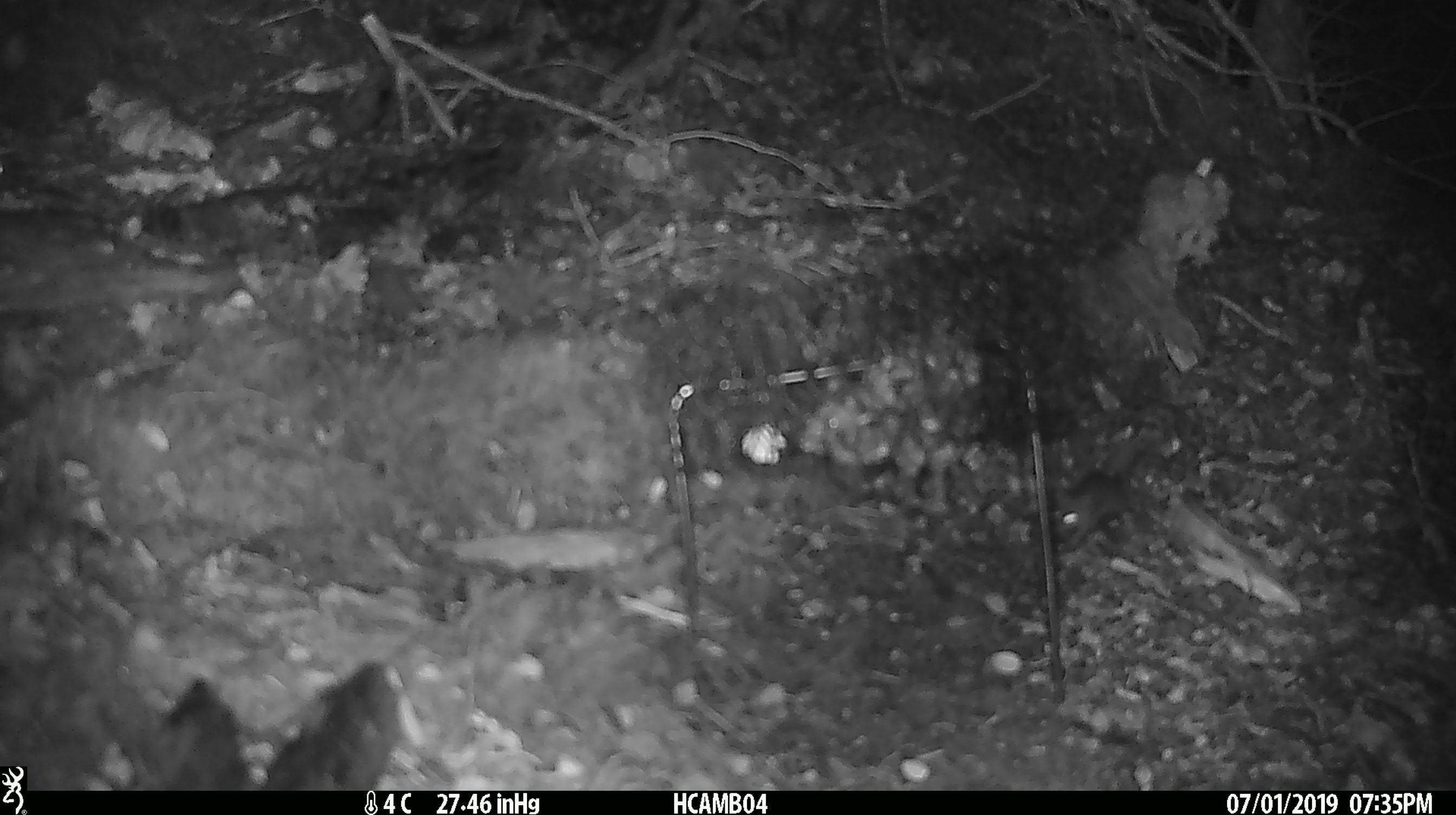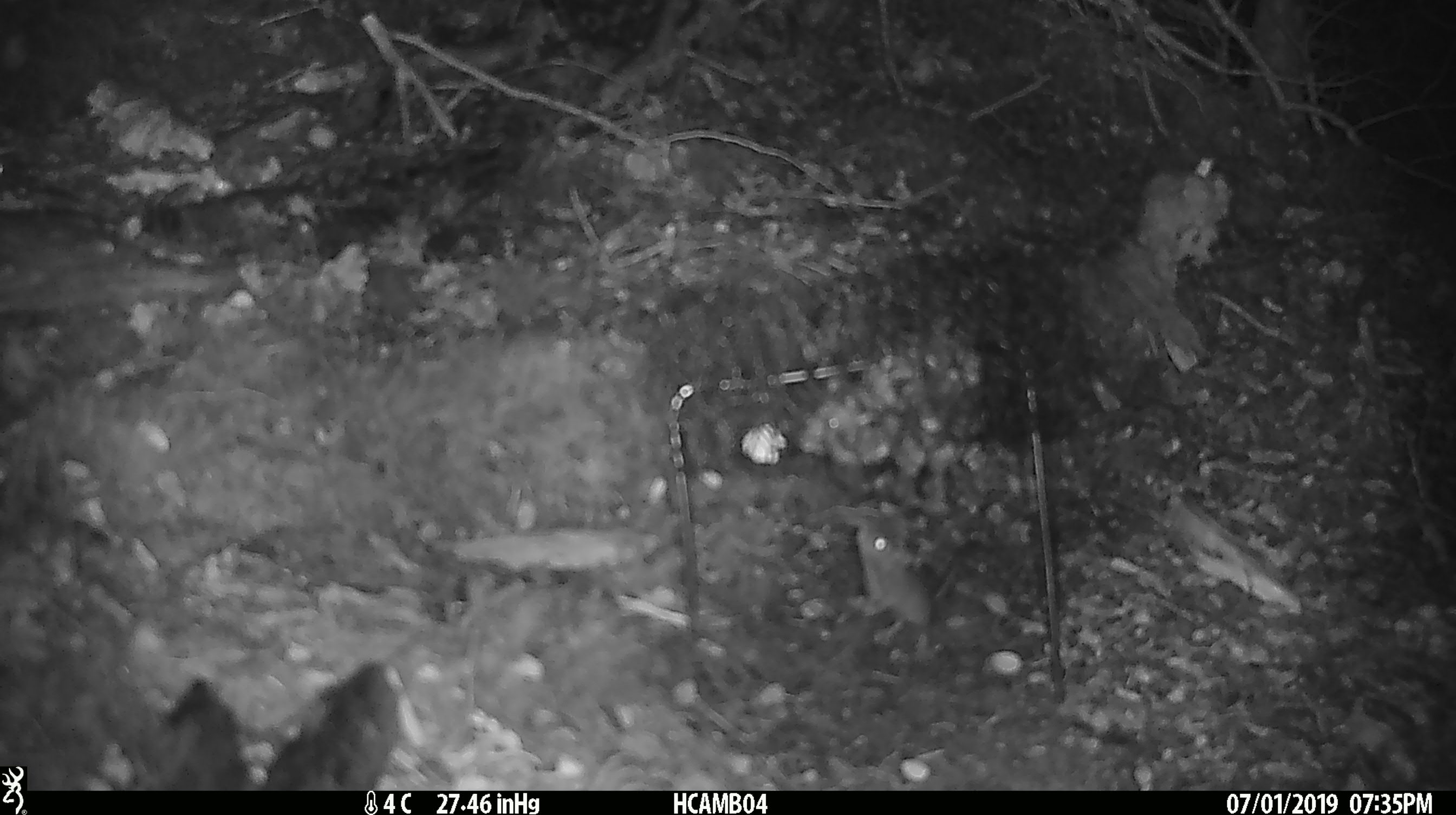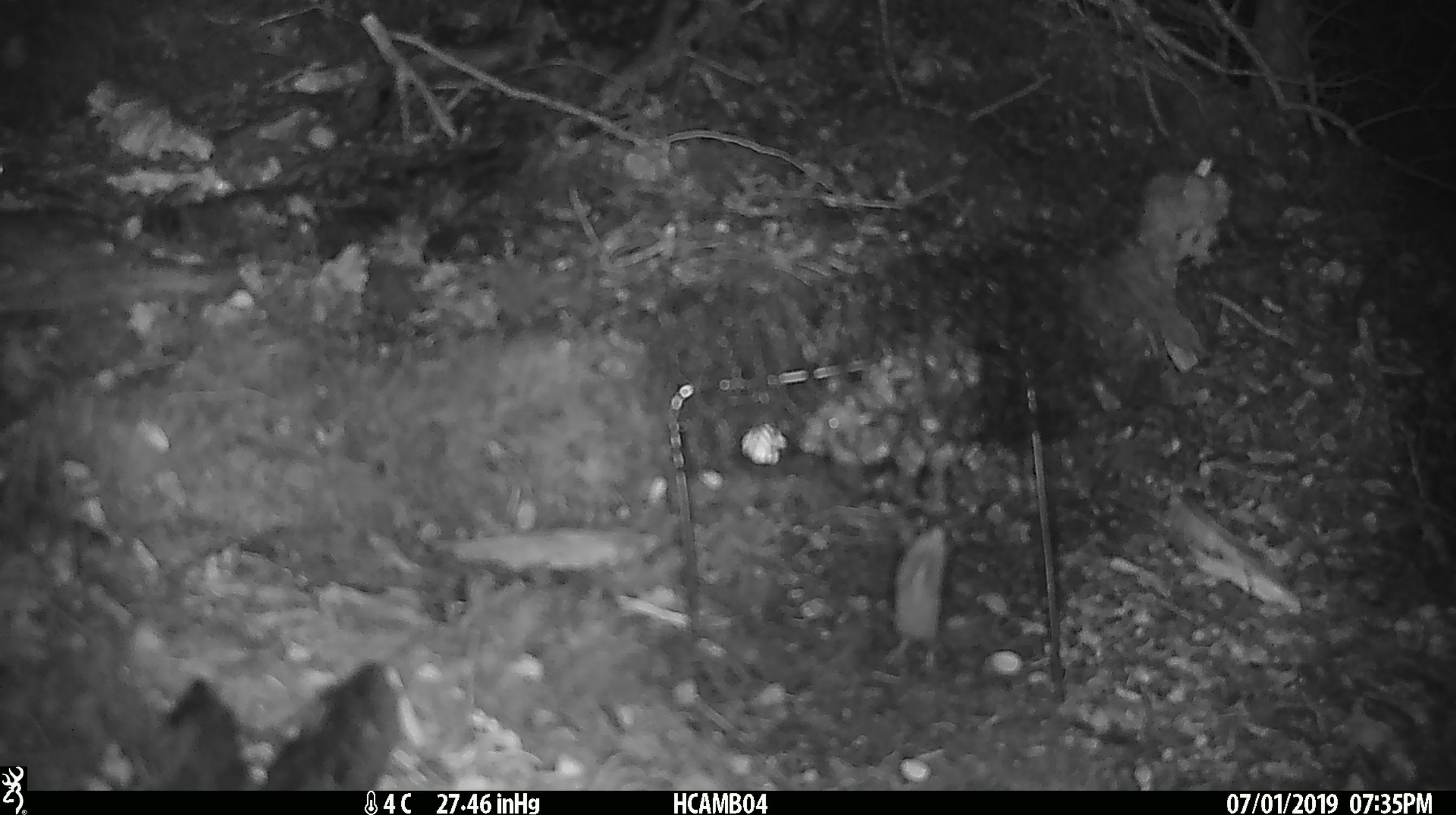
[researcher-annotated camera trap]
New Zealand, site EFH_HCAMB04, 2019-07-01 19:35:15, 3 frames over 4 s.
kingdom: Animalia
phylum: Chordata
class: Mammalia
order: Rodentia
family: Muridae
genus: Mus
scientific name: Mus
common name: mouse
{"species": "mouse (Mus)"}